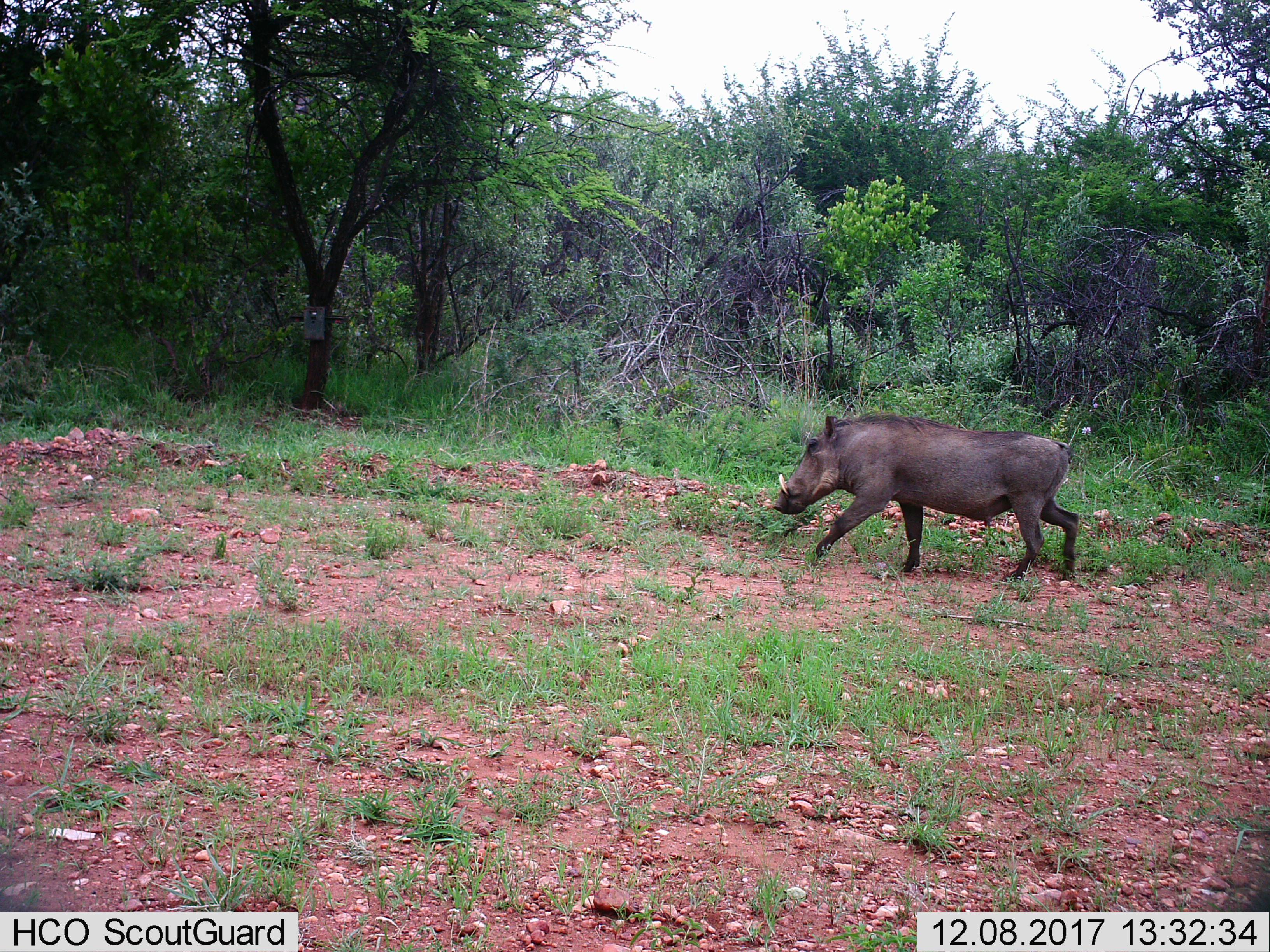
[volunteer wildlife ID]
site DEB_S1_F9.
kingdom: Animalia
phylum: Chordata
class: Mammalia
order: Artiodactyla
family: Suidae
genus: Phacochoerus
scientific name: Phacochoerus africanus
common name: warthog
Warthog (Phacochoerus africanus), count 1. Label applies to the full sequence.